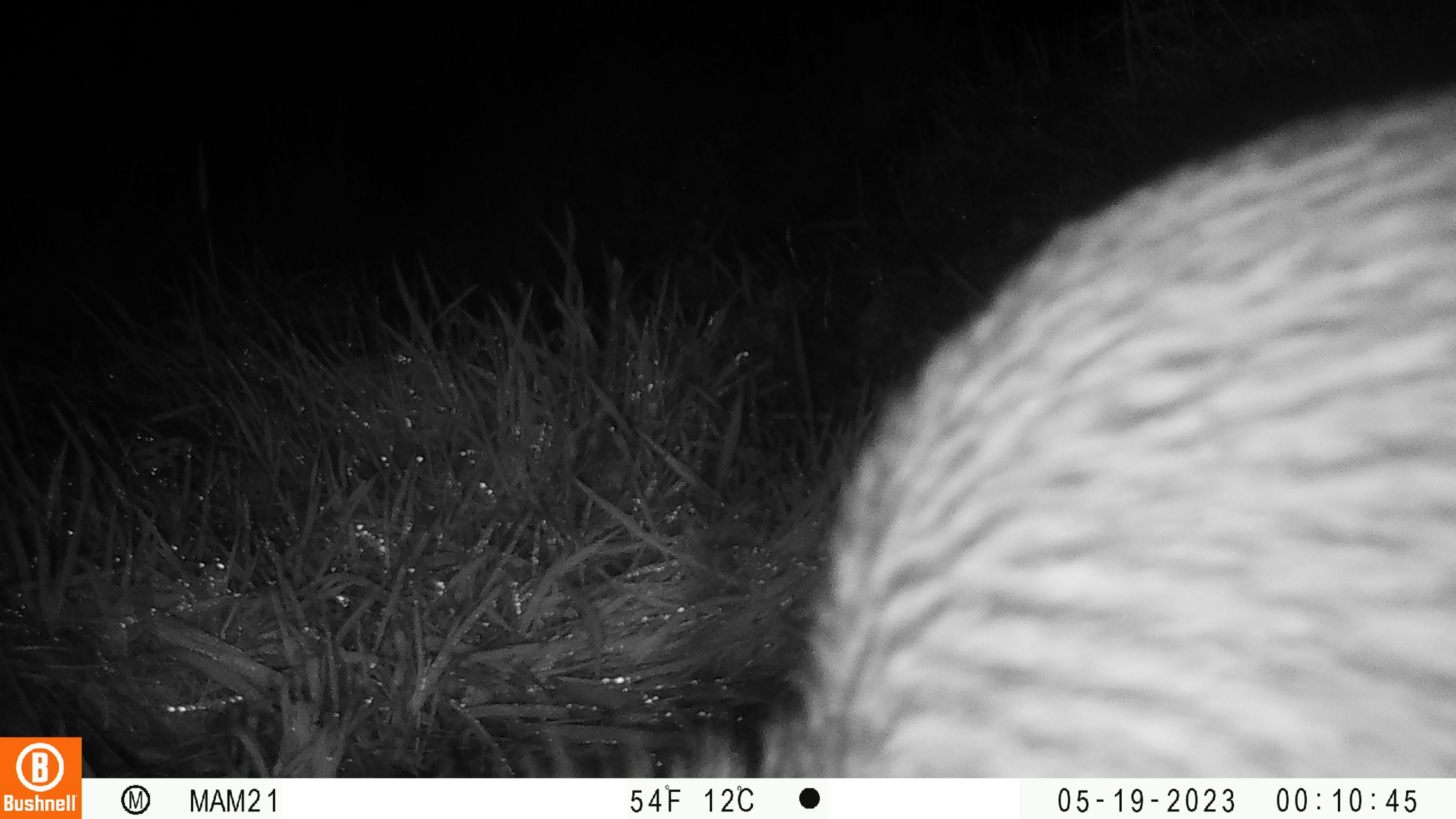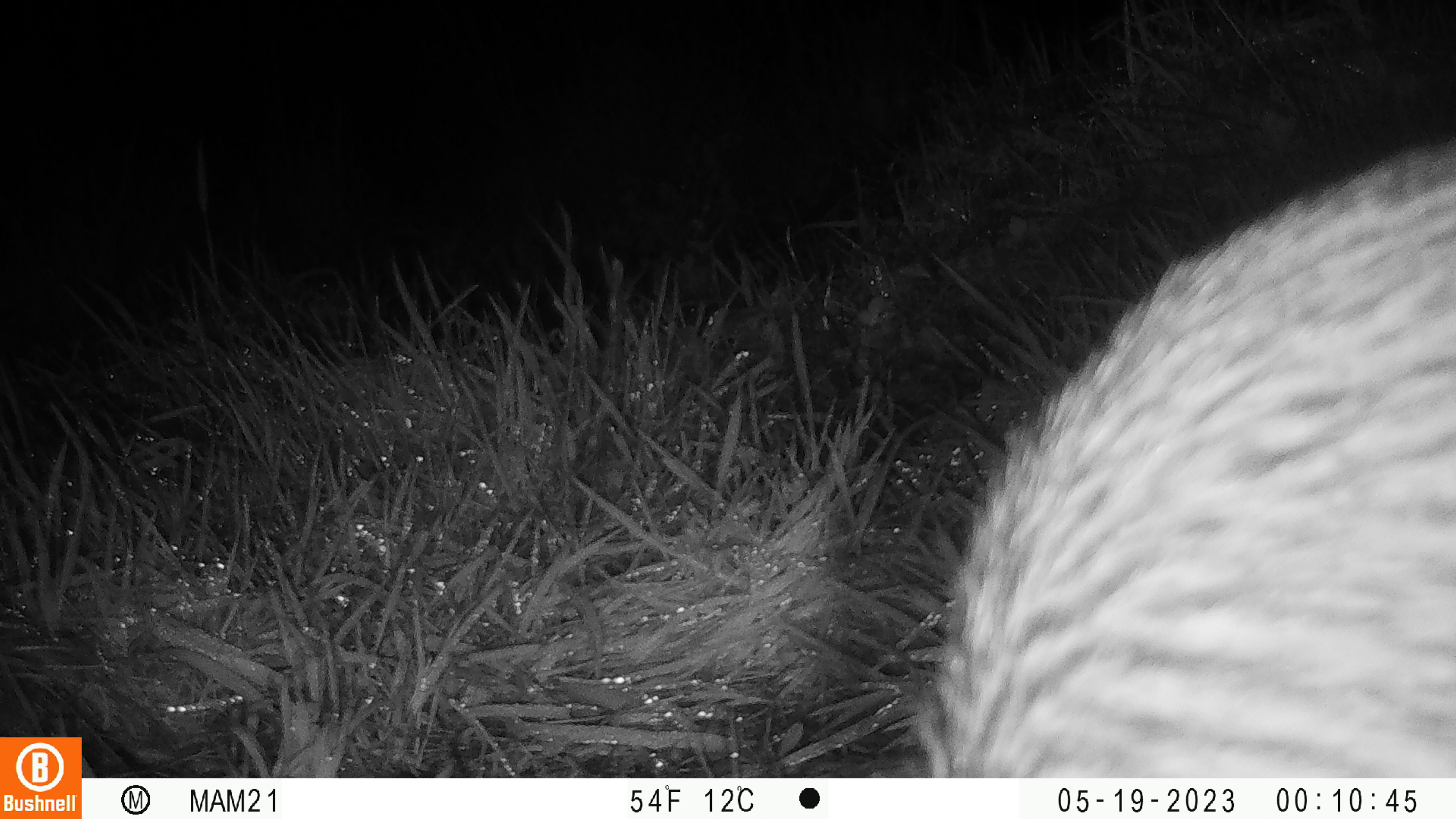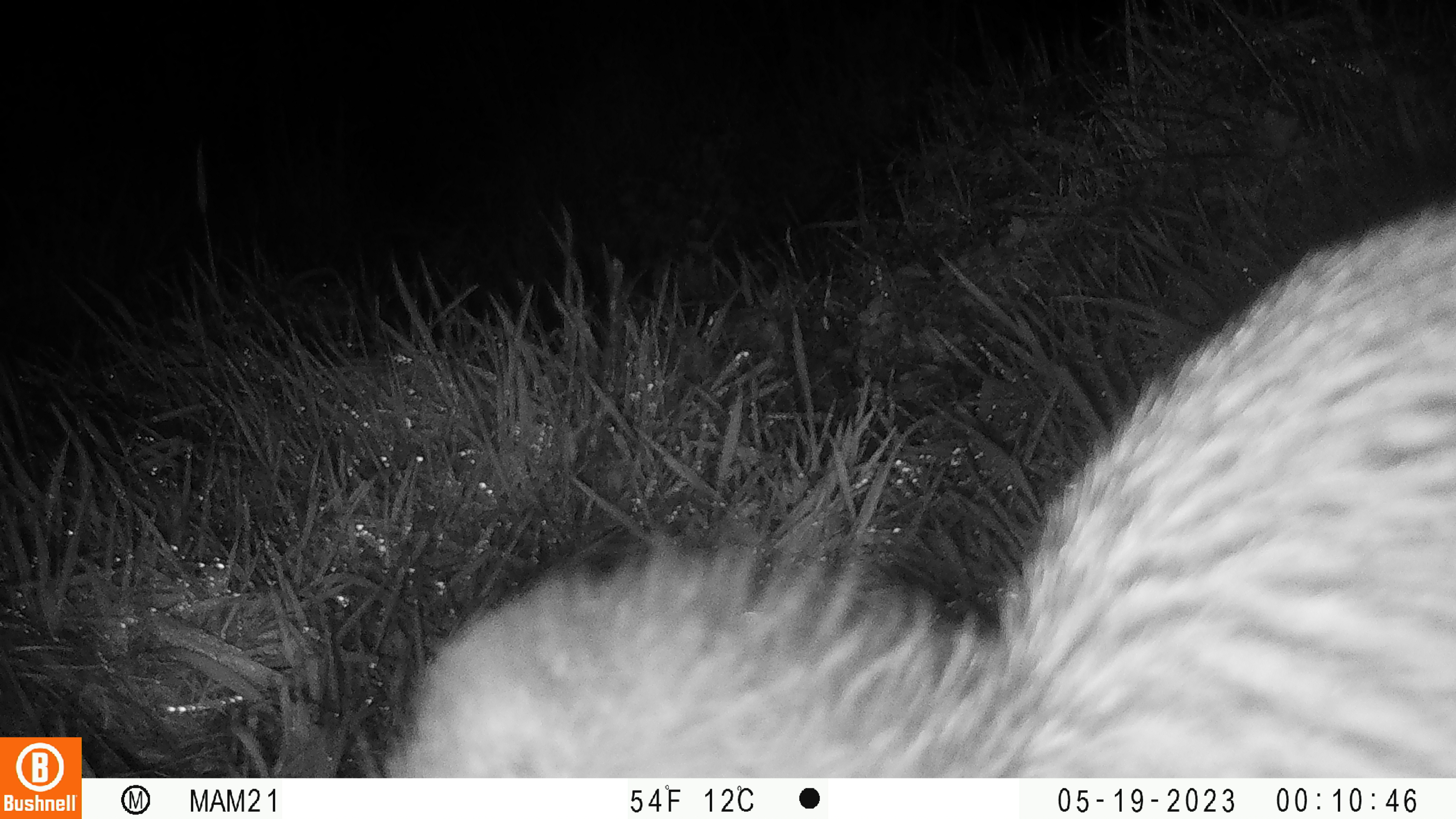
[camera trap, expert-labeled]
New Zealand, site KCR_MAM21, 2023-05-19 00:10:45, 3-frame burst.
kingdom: Animalia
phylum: Chordata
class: Aves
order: Apterygiformes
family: Apterygidae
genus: Apteryx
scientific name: Apteryx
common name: kiwi